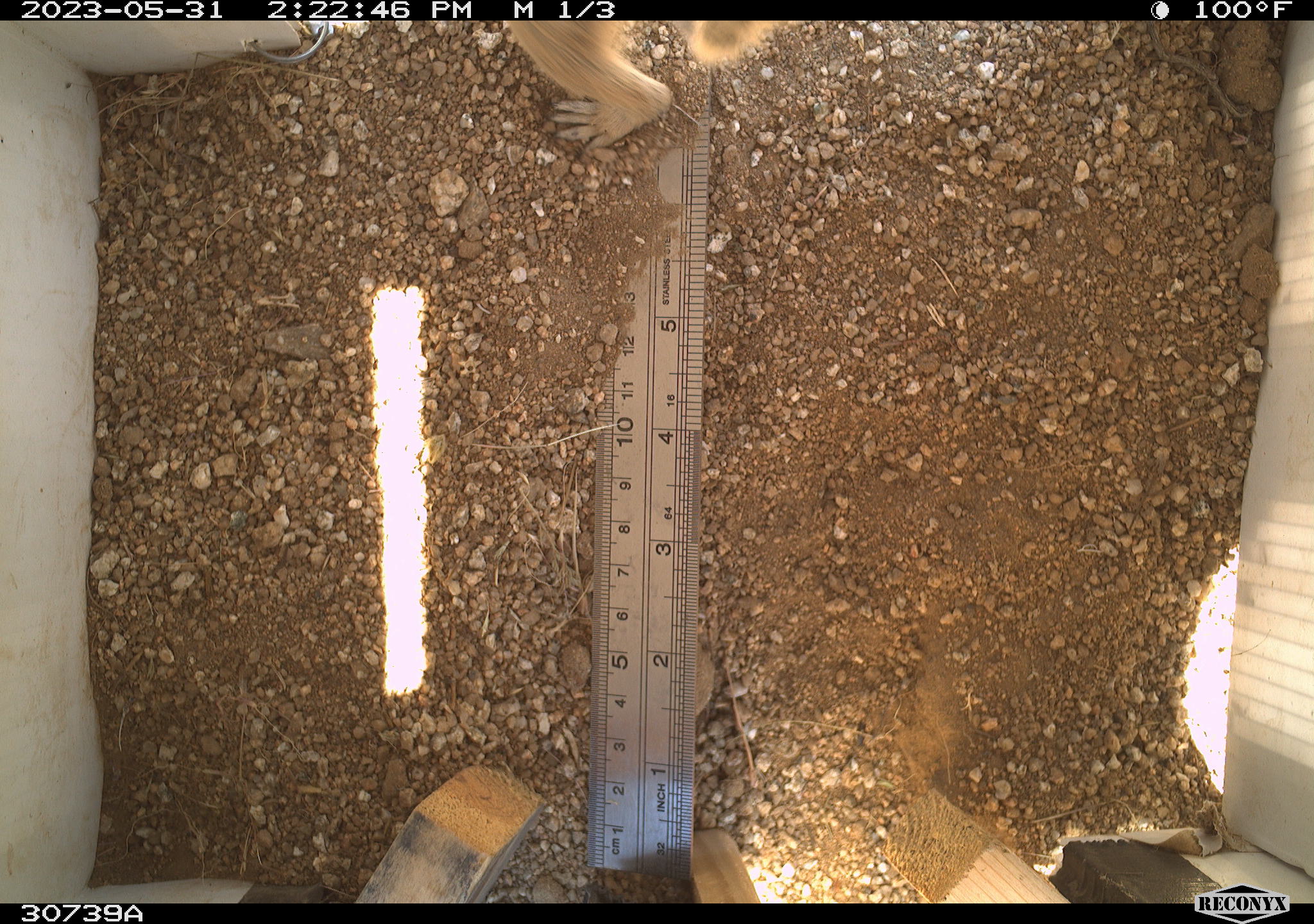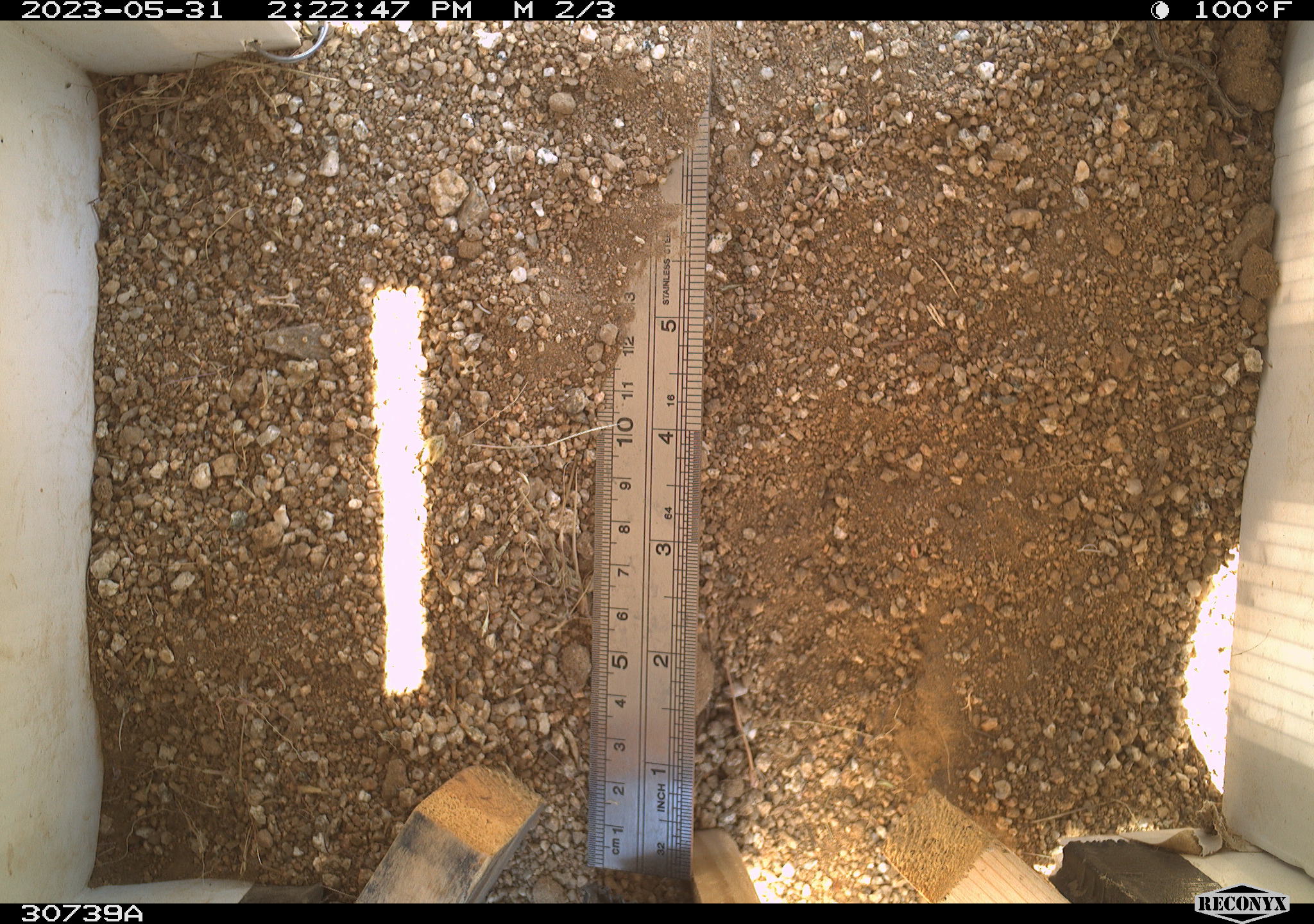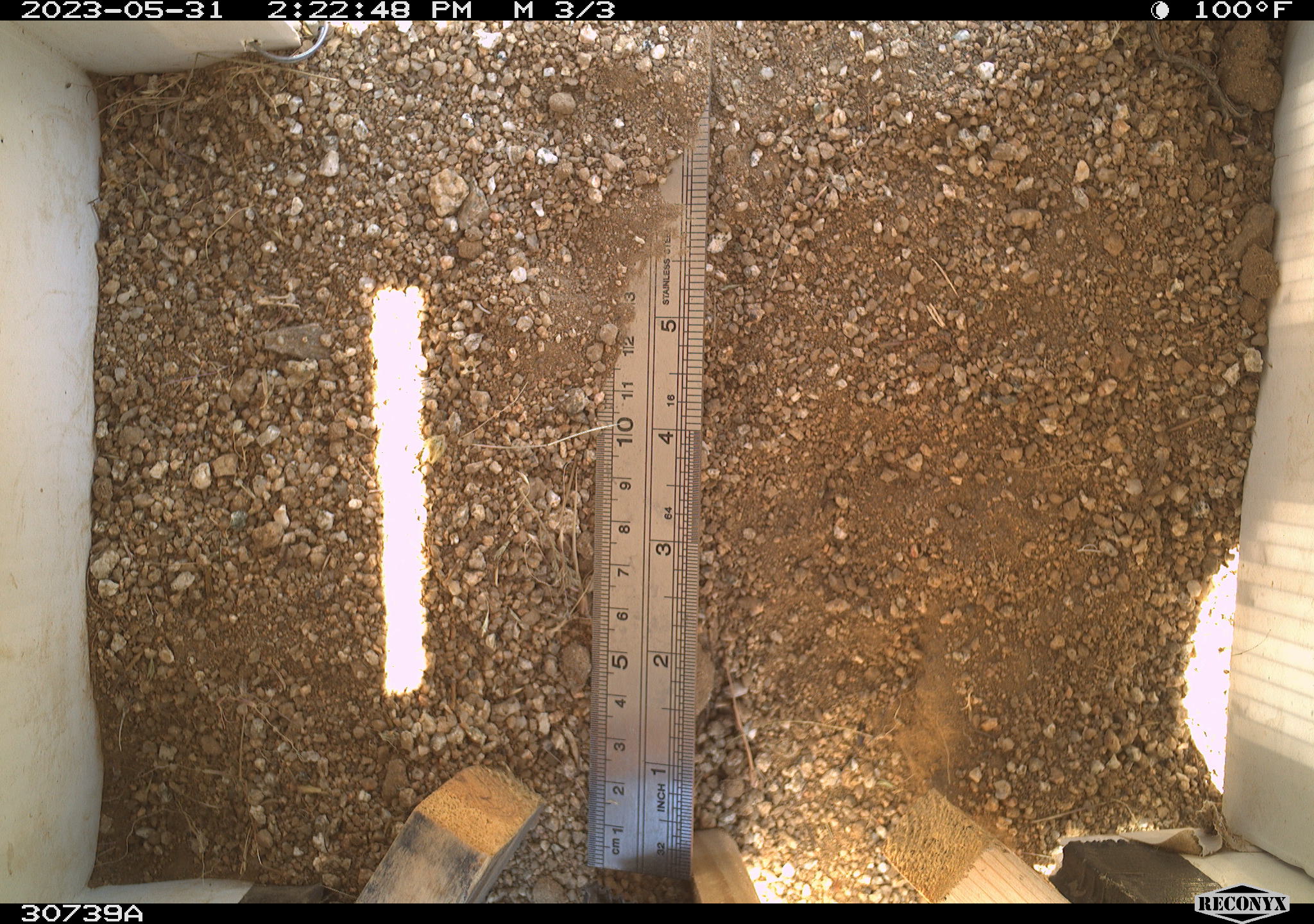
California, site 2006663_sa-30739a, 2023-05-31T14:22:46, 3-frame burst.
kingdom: Animalia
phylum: Chordata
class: Mammalia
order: Rodentia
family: Sciuridae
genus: Ammospermophilus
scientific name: Ammospermophilus leucurus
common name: white-tailed antelope squirrel